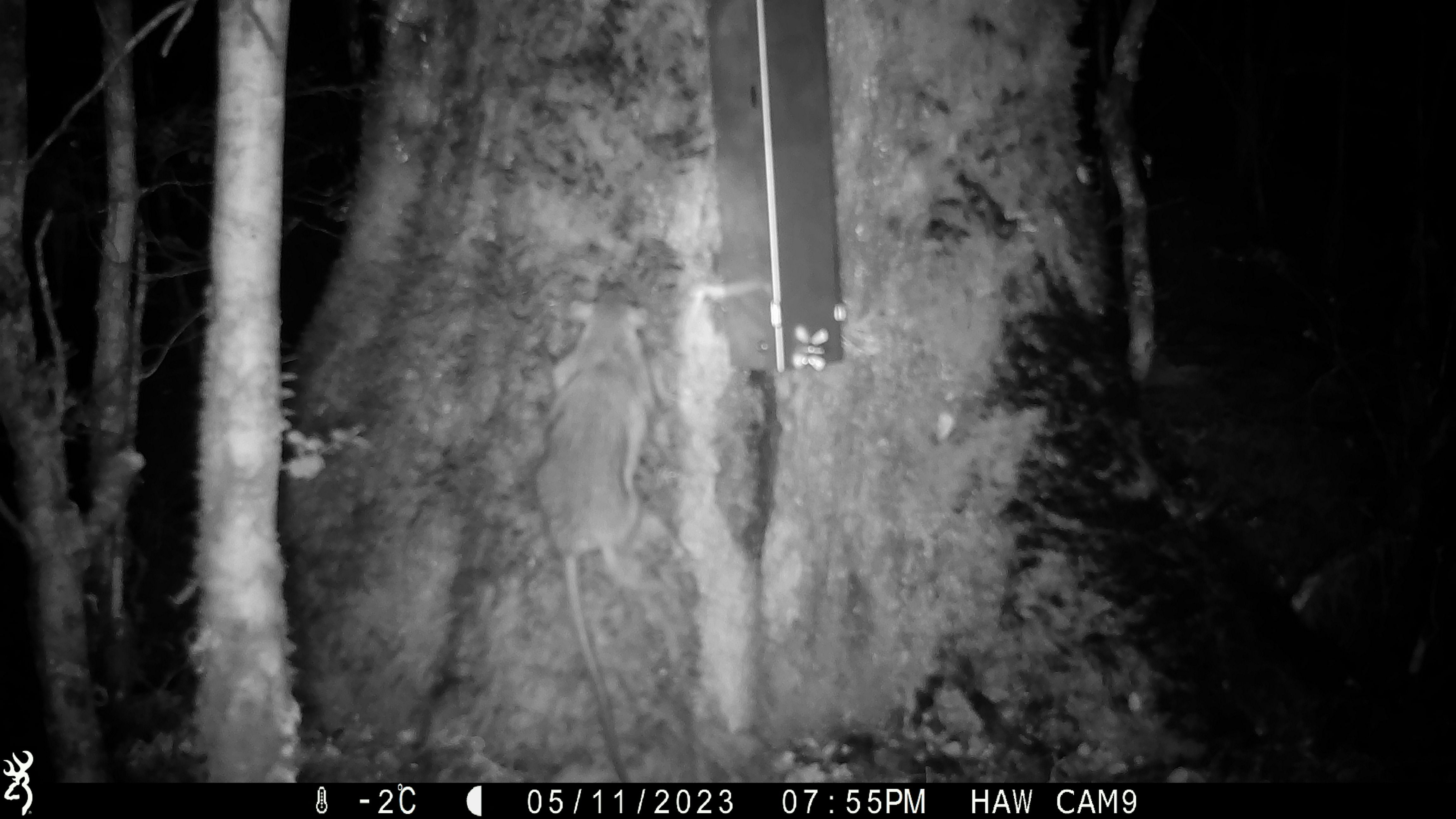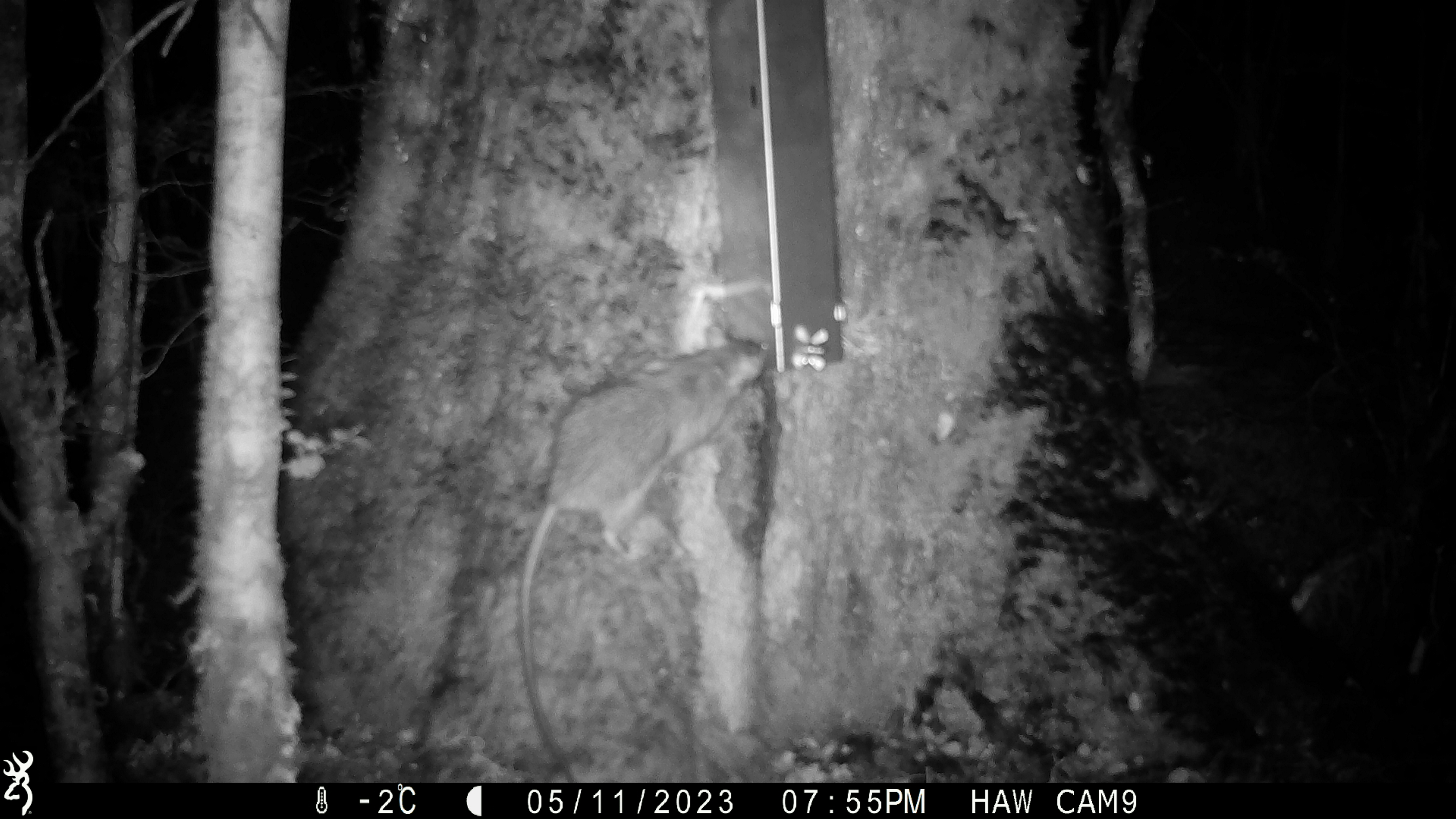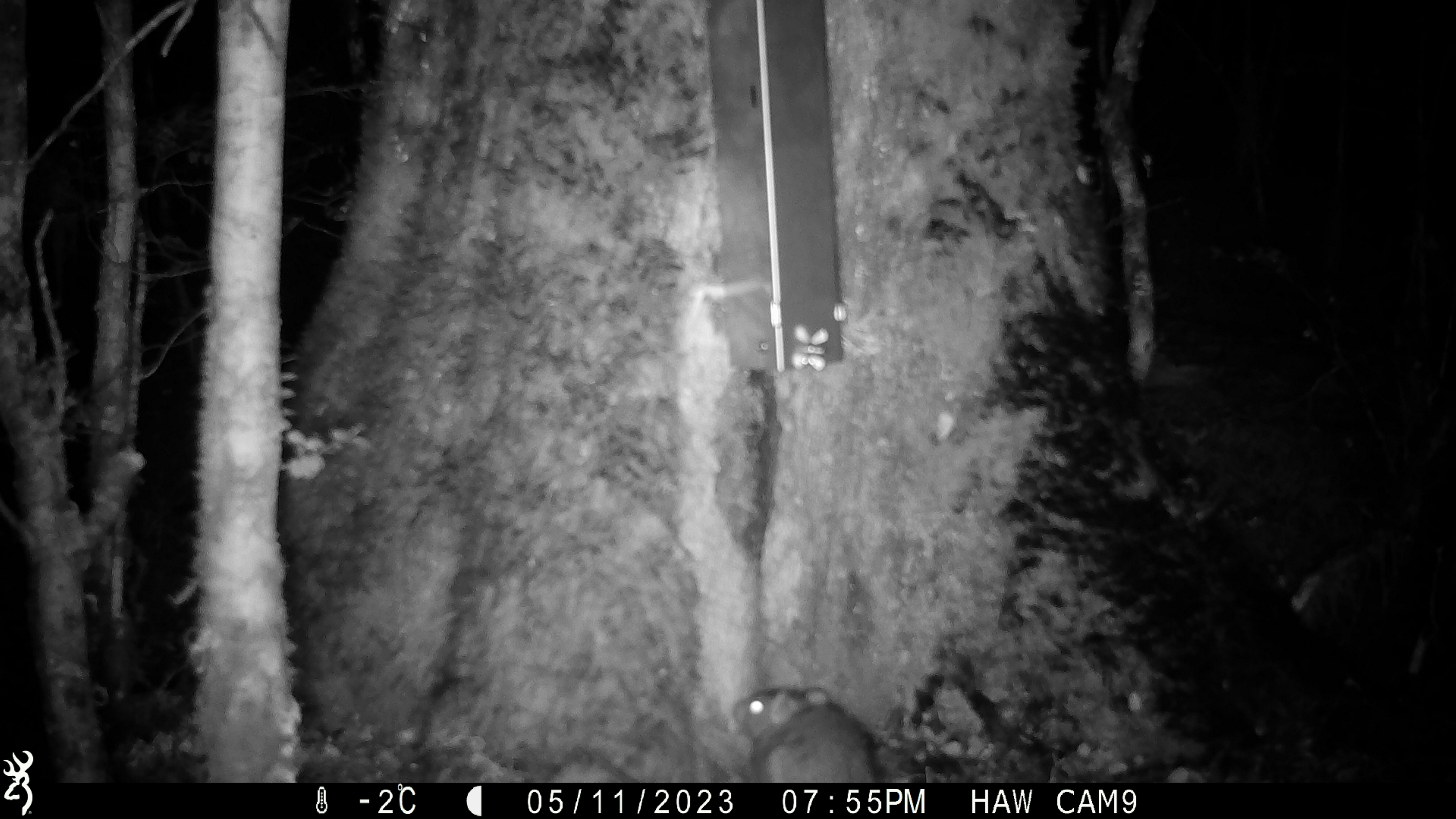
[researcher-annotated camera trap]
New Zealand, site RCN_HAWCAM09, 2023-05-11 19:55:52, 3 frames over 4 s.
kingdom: Animalia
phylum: Chordata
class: Mammalia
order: Rodentia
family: Muridae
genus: Rattus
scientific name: Rattus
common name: rat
Rat (Rattus).